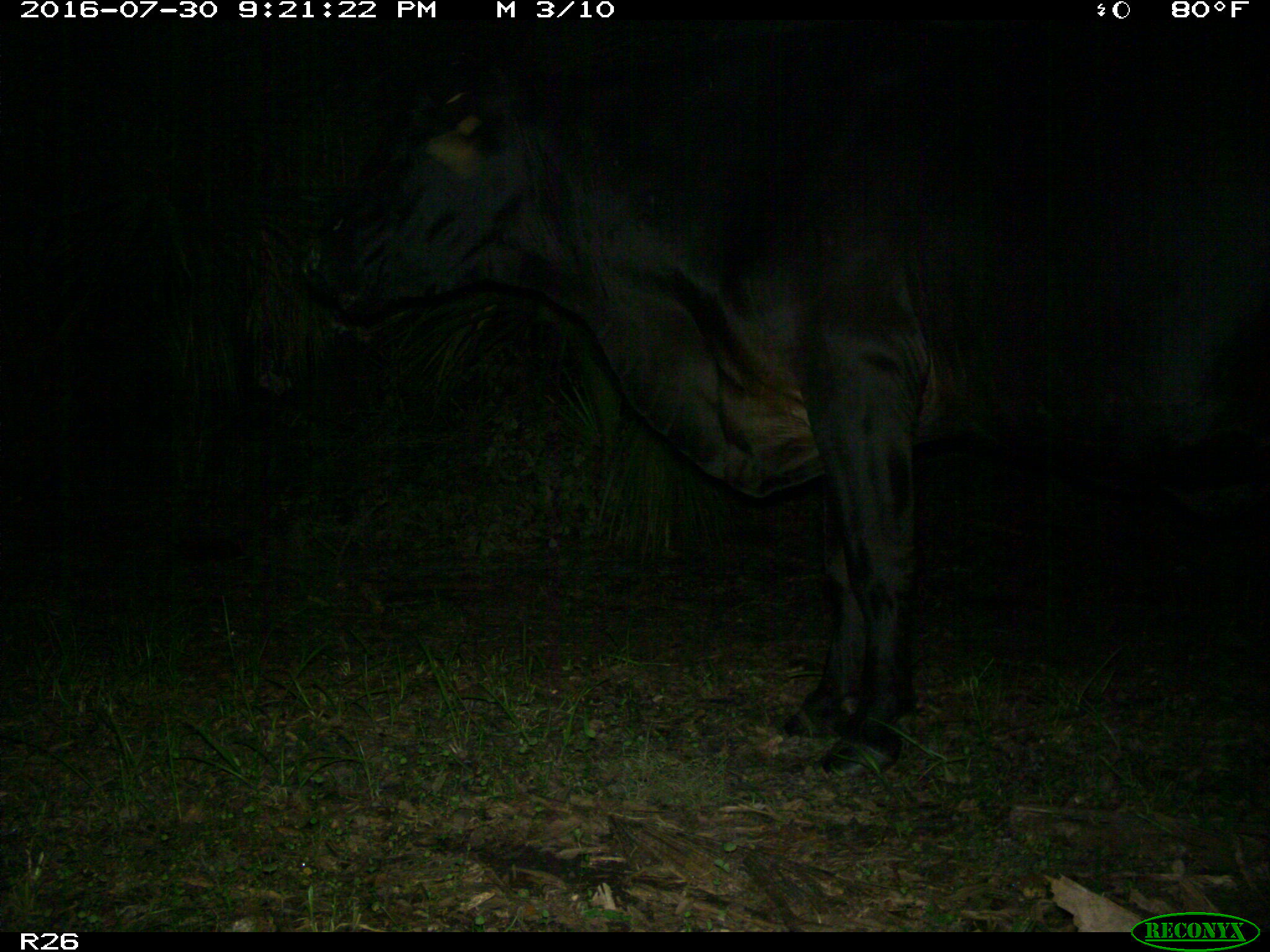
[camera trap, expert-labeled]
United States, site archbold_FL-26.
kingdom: Animalia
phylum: Chordata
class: Mammalia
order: Artiodactyla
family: Bovidae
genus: Bos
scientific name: Bos taurus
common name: domestic cow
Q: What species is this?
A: Bos taurus (domestic cow).